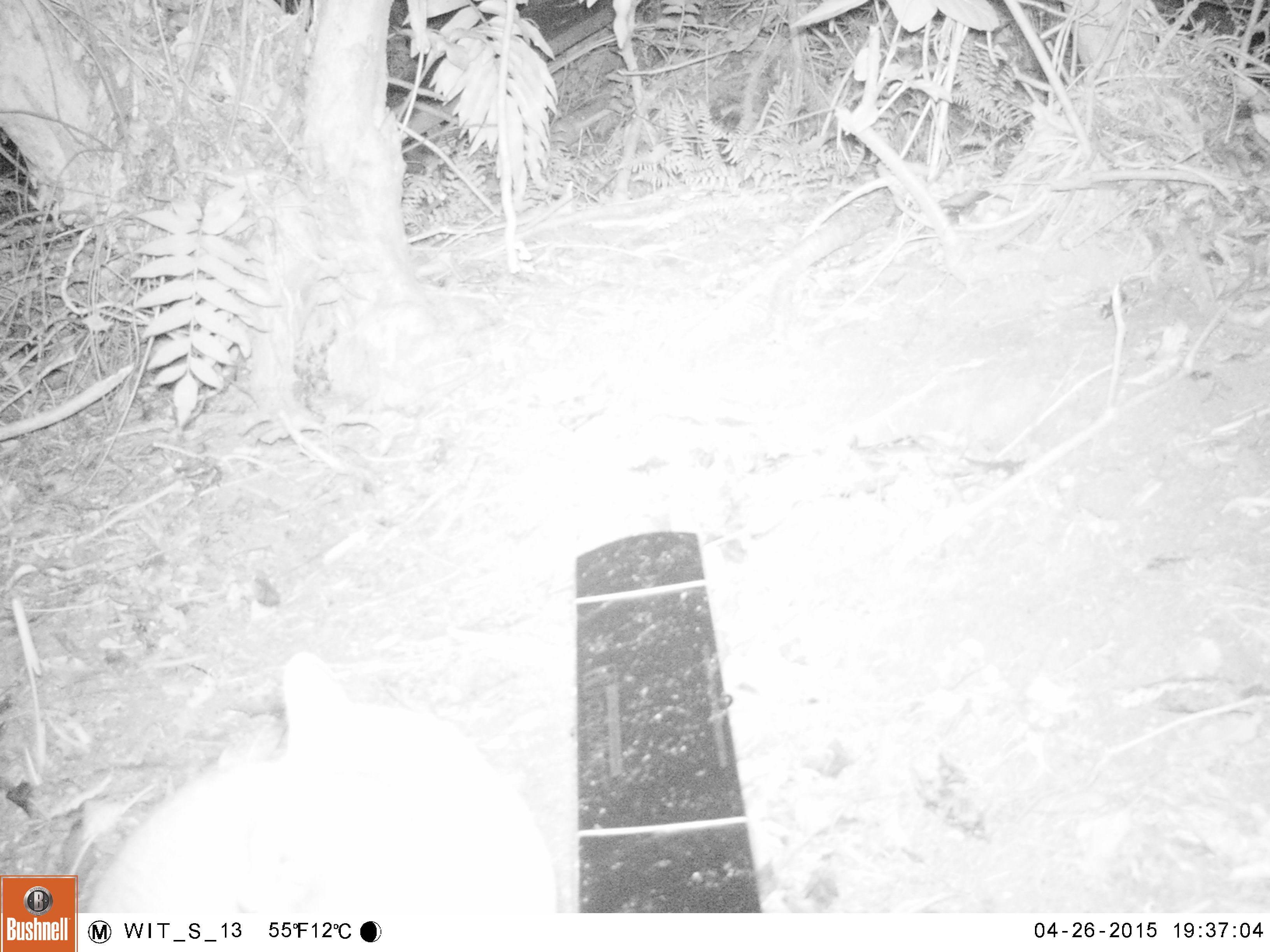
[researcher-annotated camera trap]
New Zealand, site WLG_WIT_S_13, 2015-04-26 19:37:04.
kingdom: Animalia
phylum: Chordata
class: Mammalia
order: Carnivora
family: Felidae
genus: Felis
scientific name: Felis catus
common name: domestic cat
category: cat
Cat (domestic cat) (Felis catus).